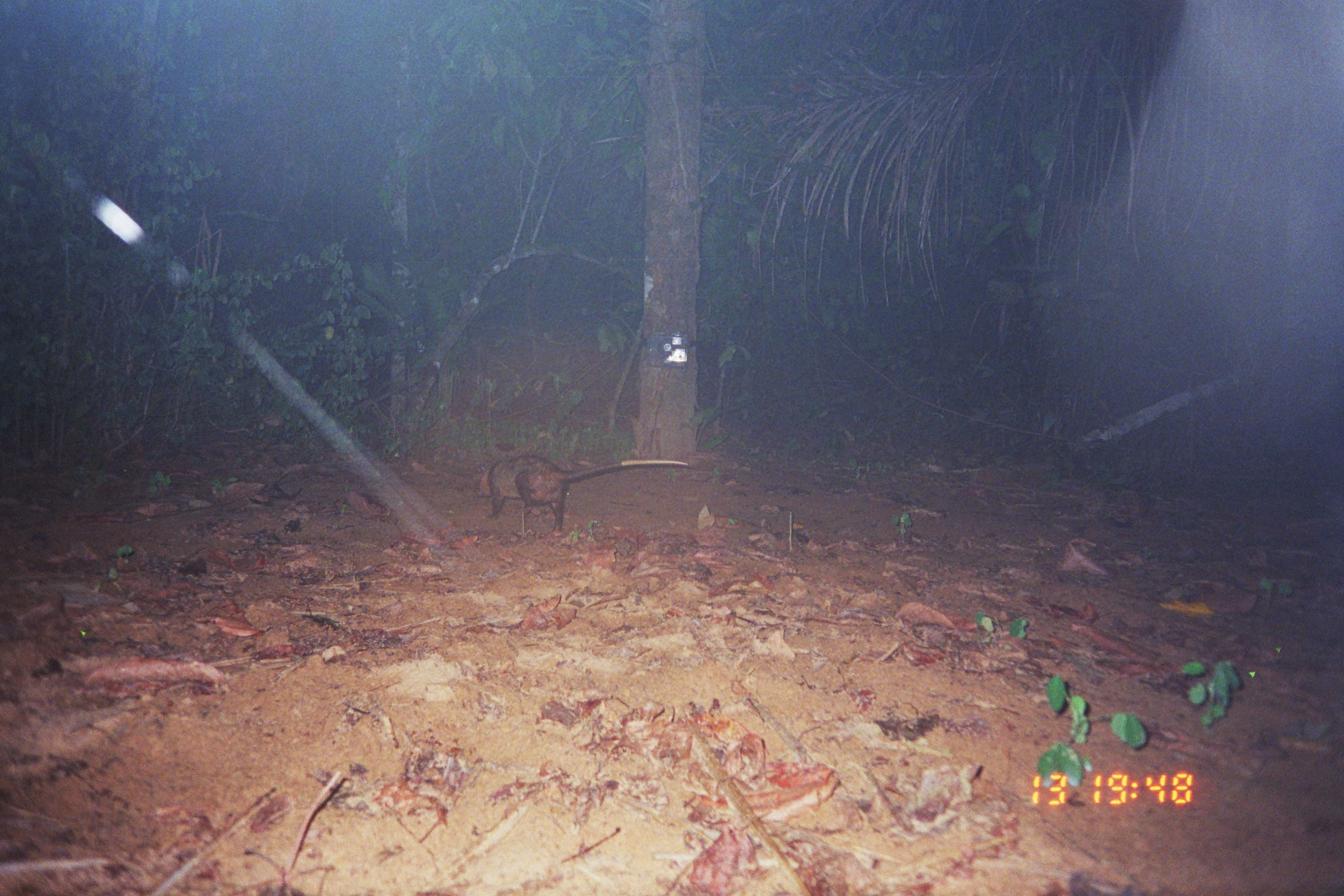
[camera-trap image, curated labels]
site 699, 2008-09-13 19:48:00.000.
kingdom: Animalia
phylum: Chordata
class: Mammalia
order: Didelphimorphia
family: Didelphidae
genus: Didelphis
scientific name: Didelphis marsupialis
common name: southern opossum